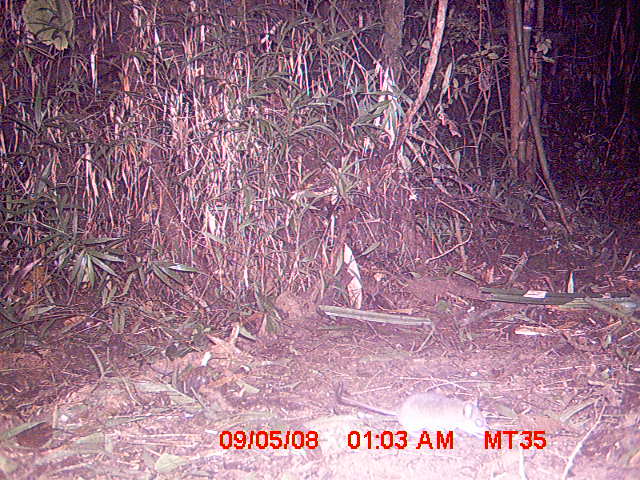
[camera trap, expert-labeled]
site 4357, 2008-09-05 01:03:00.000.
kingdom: Animalia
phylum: Chordata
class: Mammalia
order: Rodentia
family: Nesomyidae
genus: Eliurus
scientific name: Eliurus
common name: eliurus rat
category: eliurus sp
Eliurus sp (eliurus rat) (Eliurus), count 1.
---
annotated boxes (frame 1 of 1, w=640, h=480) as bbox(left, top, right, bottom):
eliurus sp: bbox(341, 390, 489, 440)